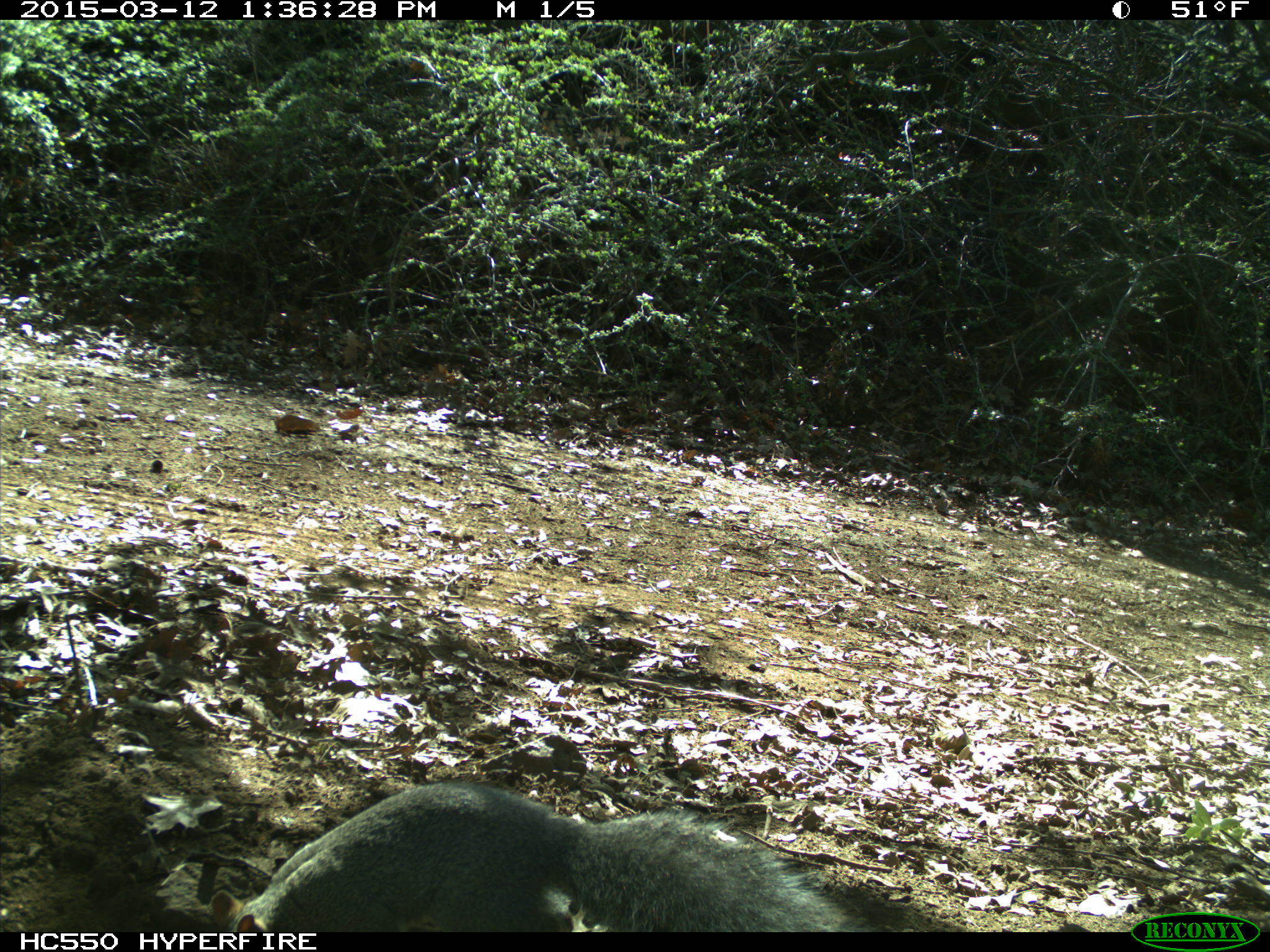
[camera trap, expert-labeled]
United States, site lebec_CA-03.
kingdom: Animalia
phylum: Chordata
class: Mammalia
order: Rodentia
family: Sciuridae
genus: Sciurus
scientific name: Sciurus carolinensis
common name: eastern gray squirrel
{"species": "Sciurus carolinensis (eastern gray squirrel)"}